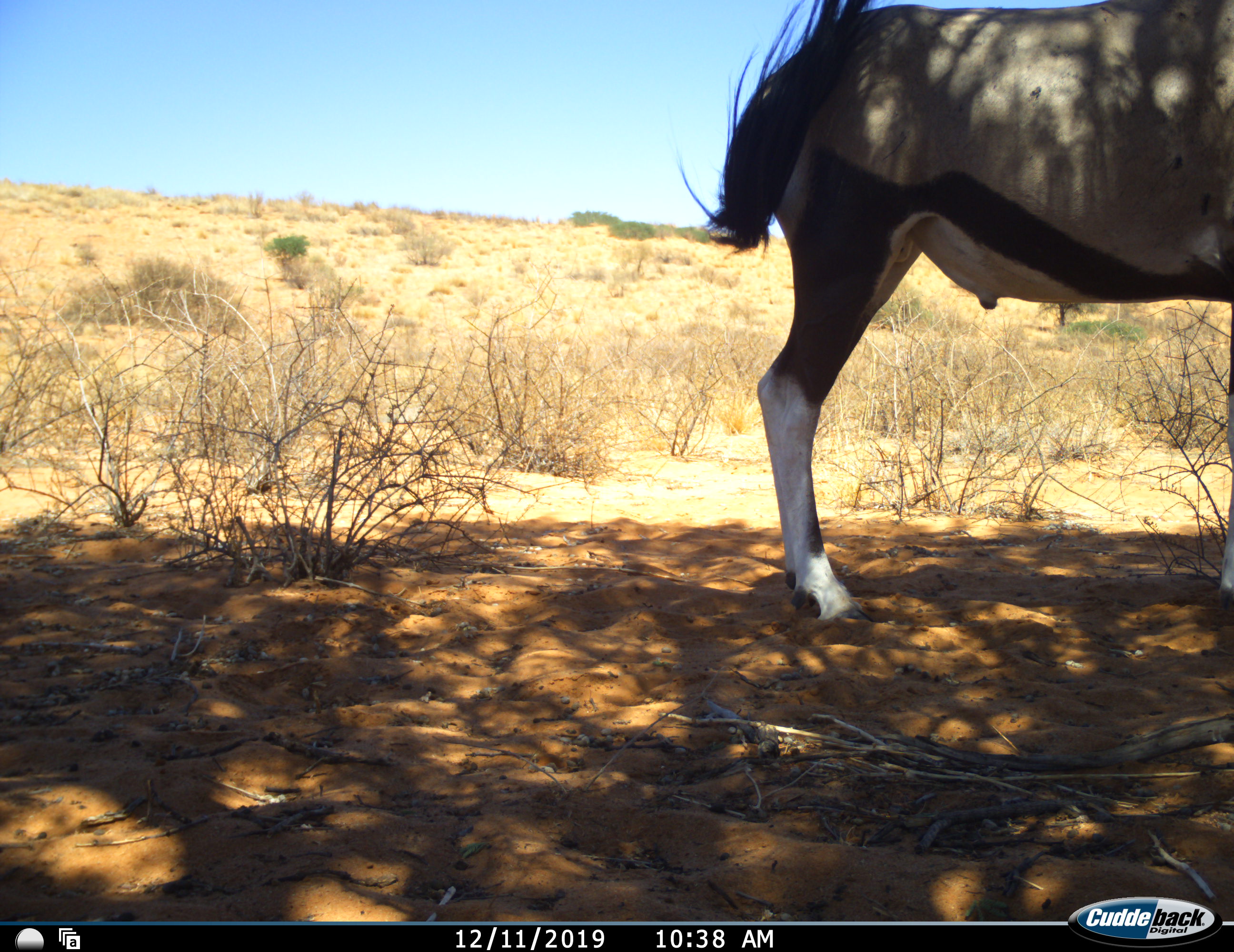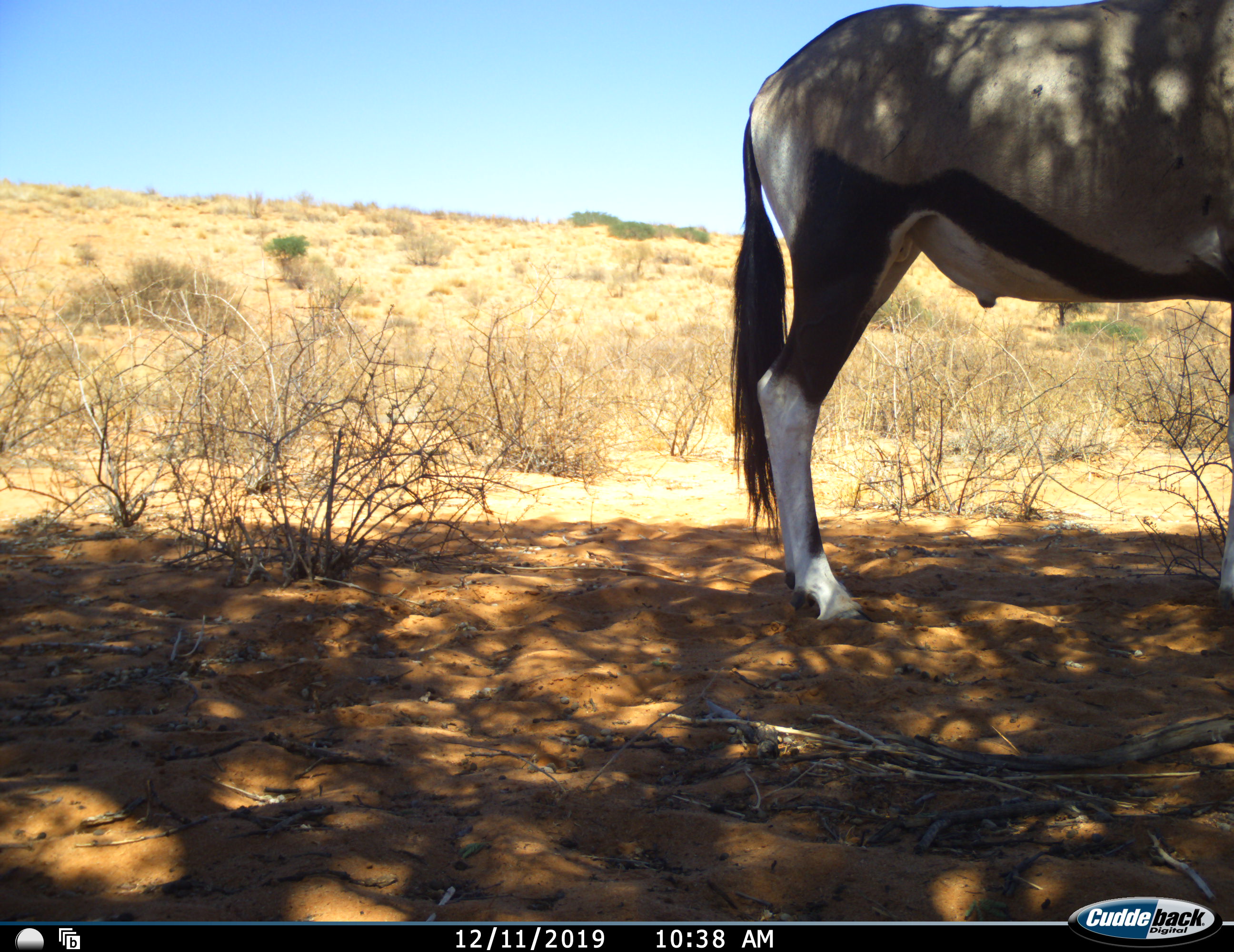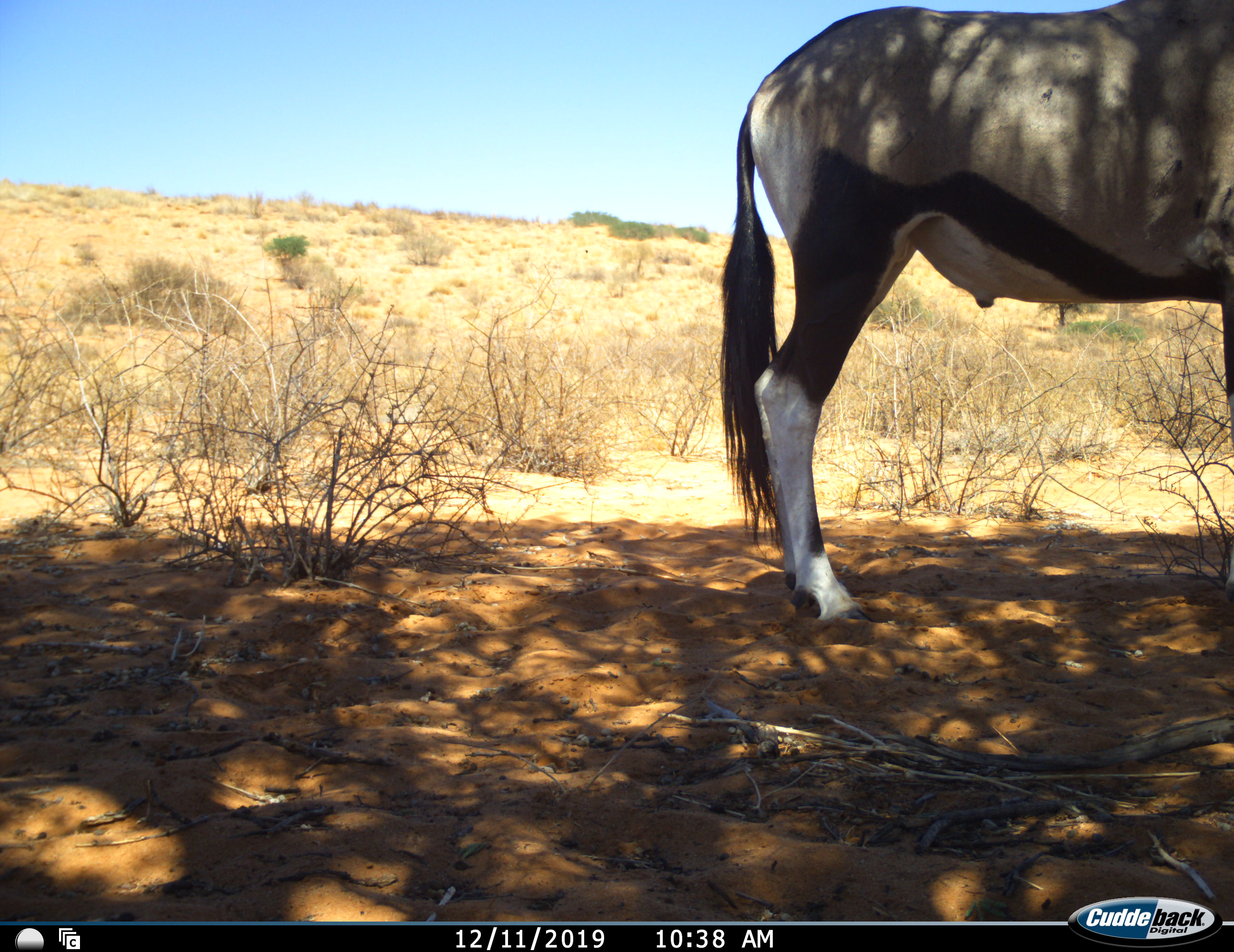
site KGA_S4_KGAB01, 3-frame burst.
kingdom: Animalia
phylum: Chordata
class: Mammalia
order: Artiodactyla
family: Bovidae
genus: Oryx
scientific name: Oryx gazella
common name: gemsbok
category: oryx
Oryx (gemsbok) (Oryx gazella), count 1. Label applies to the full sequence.